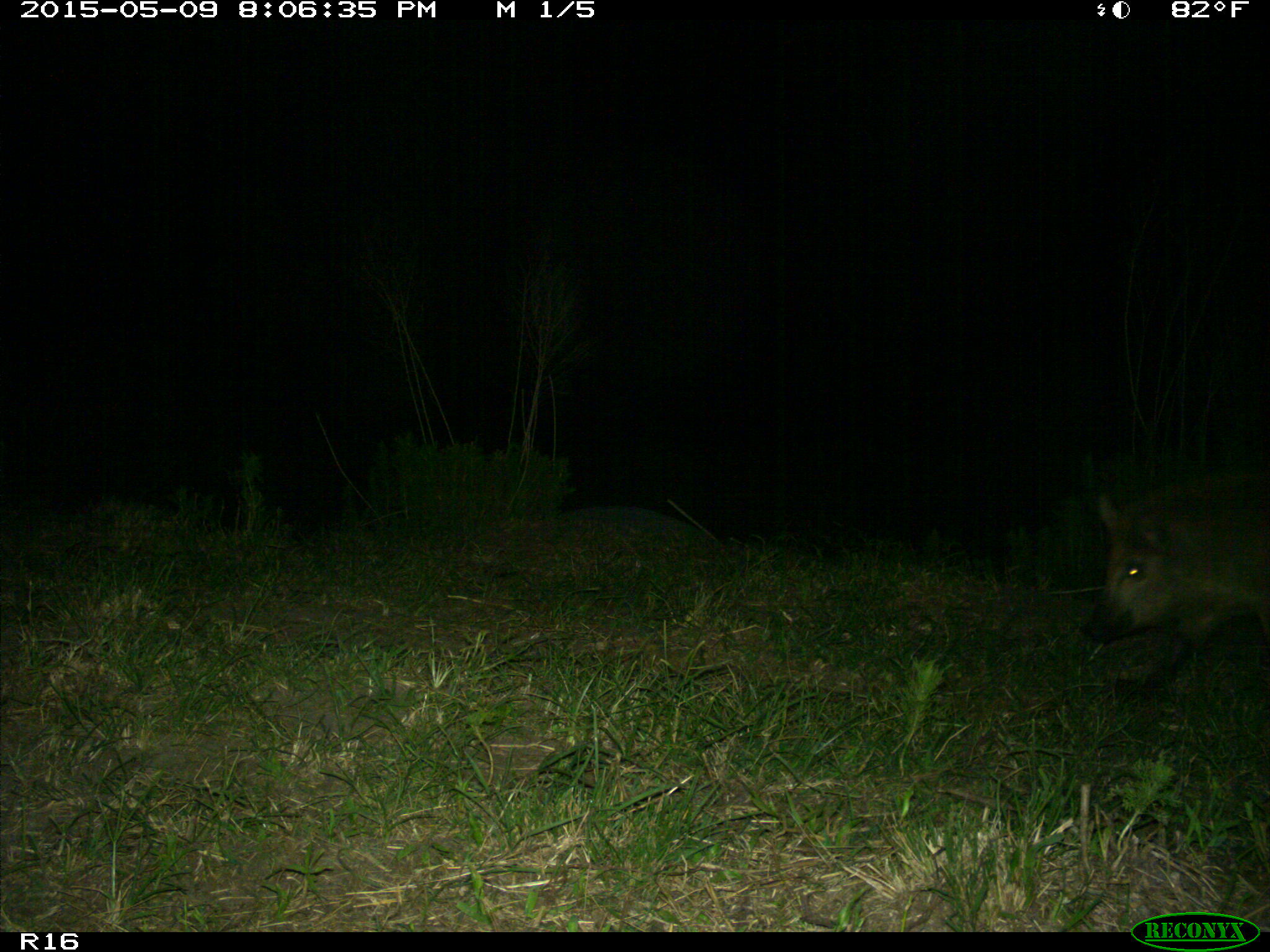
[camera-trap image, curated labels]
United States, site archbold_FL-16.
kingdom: Animalia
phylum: Chordata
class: Mammalia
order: Artiodactyla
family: Suidae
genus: Sus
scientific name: Sus scrofa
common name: wild boar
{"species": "Sus scrofa (wild boar)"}